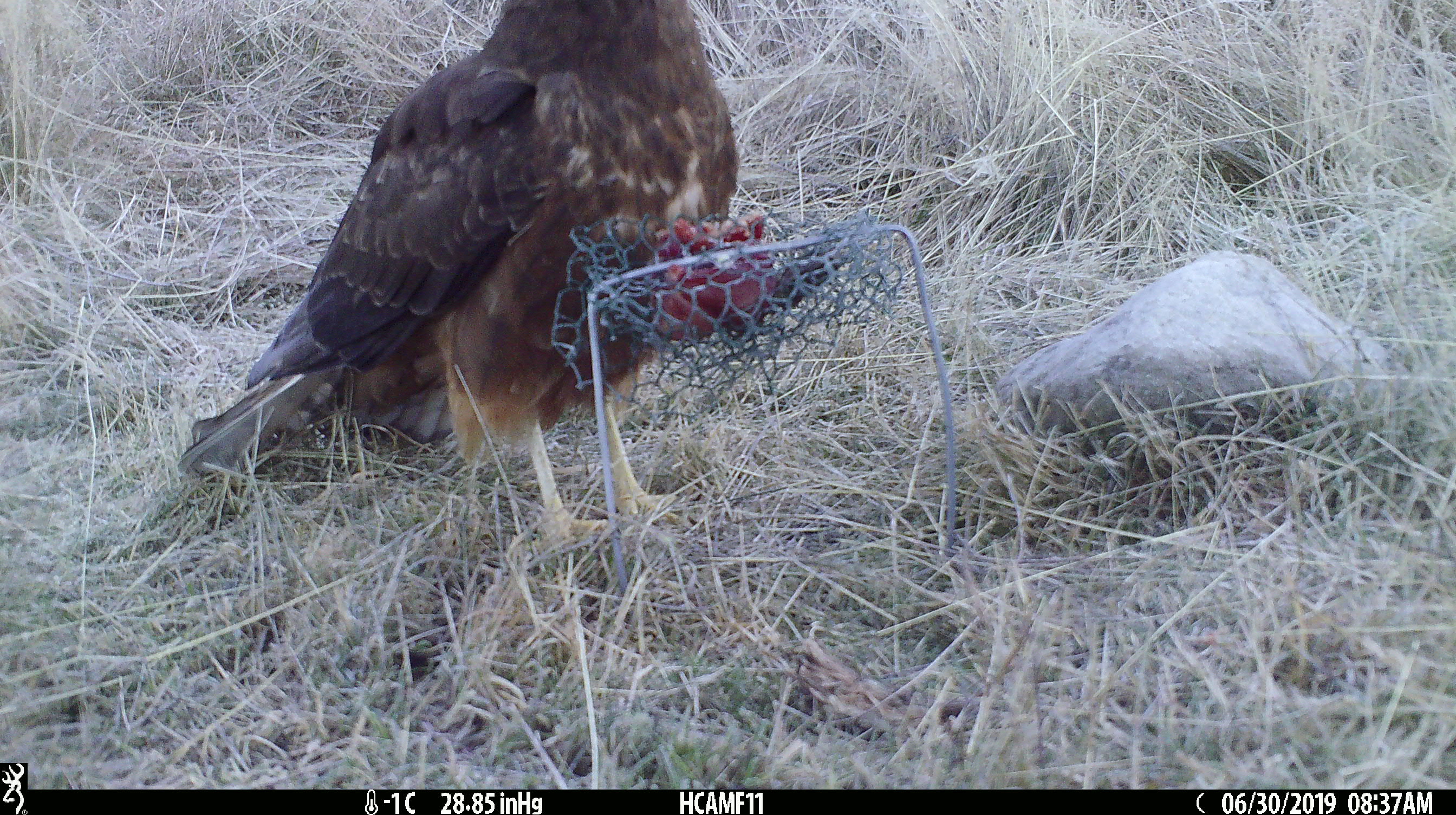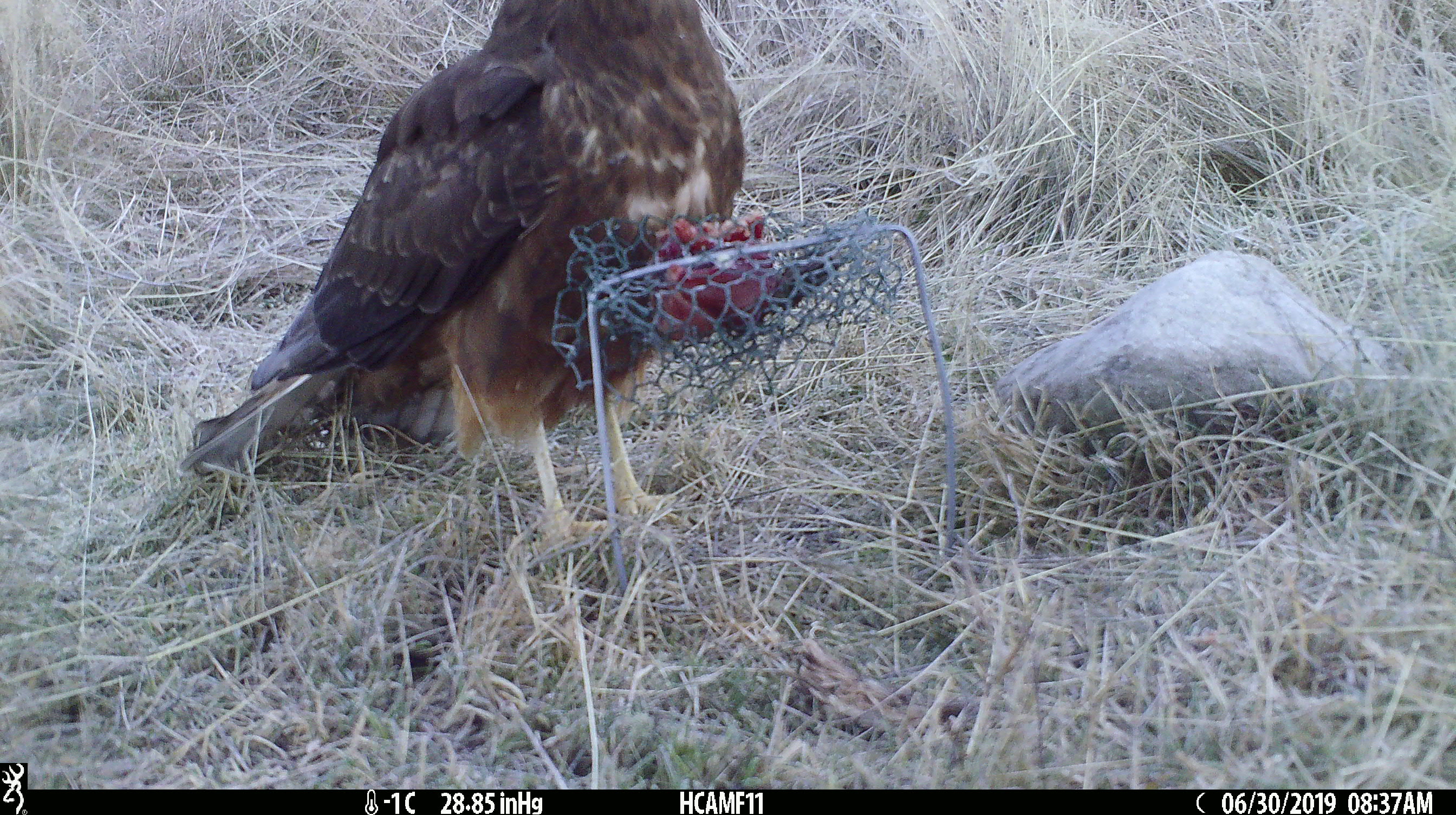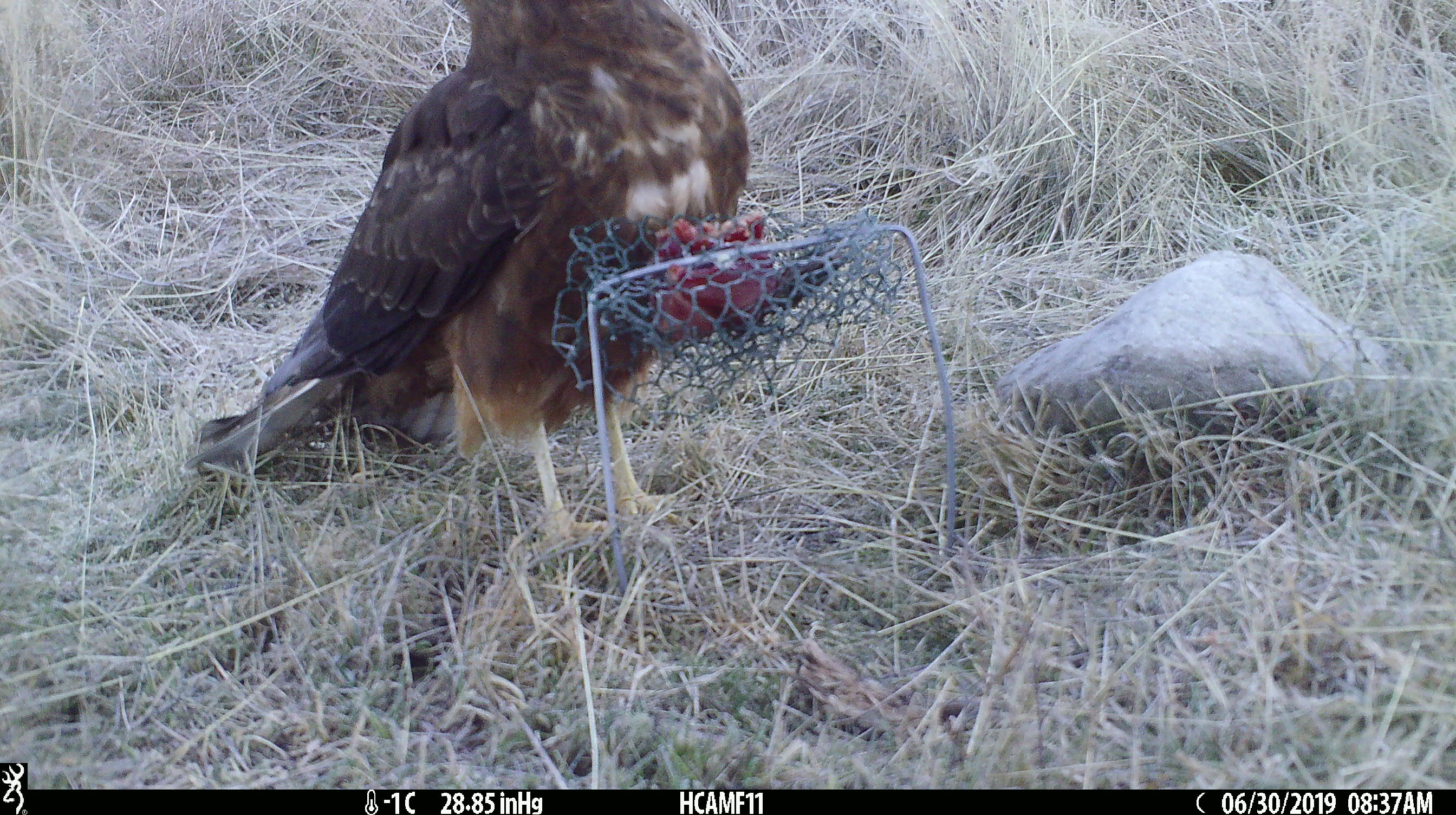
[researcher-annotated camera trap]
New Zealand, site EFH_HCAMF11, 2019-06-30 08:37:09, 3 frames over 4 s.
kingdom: Animalia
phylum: Chordata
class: Aves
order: Accipitriformes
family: Accipitridae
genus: Circus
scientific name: Circus approximans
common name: swamp harrier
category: harrier